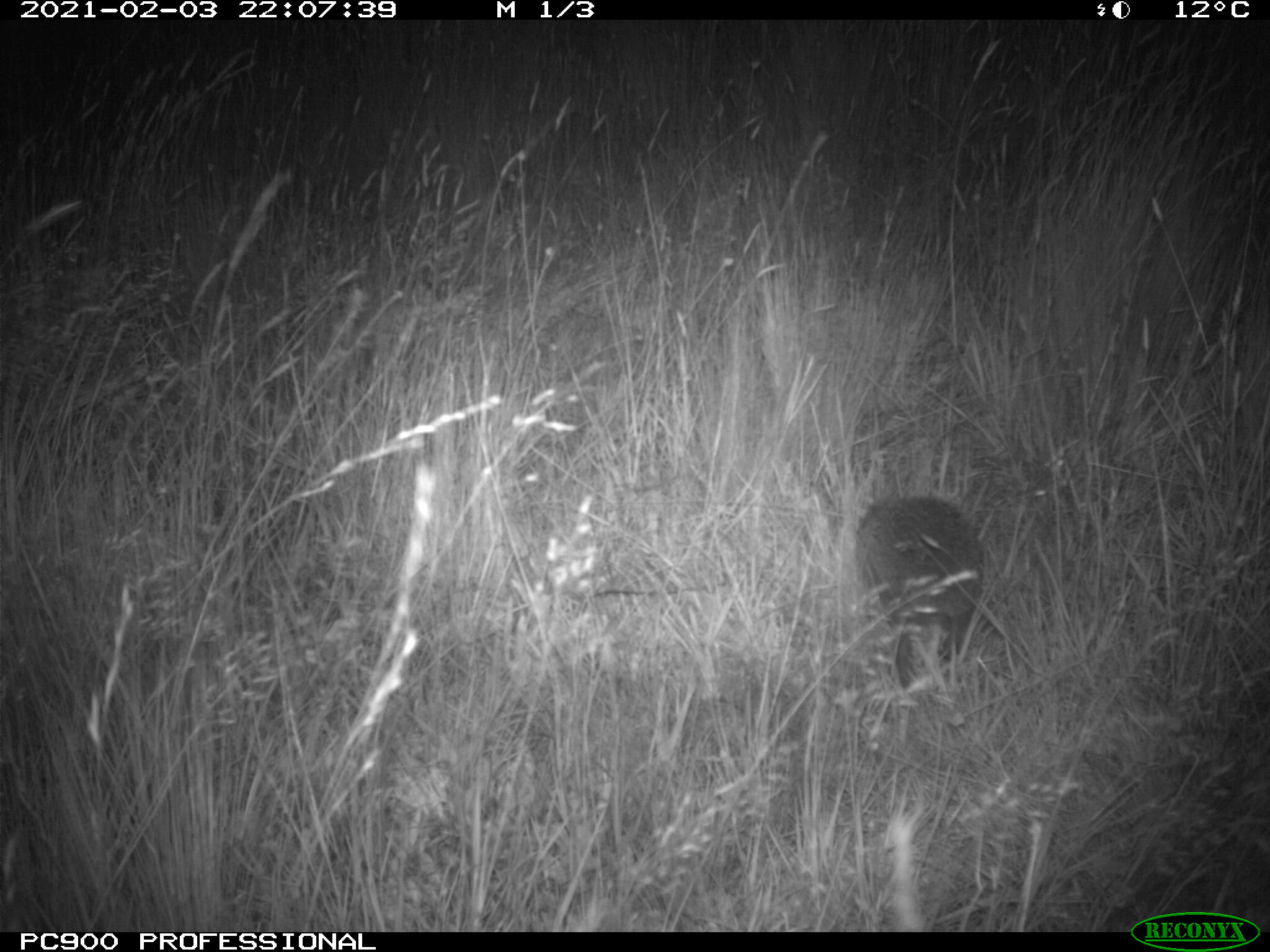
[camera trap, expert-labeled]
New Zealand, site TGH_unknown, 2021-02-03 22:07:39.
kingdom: Animalia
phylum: Chordata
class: Mammalia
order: Eulipotyphla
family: Erinaceidae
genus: Erinaceus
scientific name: Erinaceus europaeus europaeus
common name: european hedgehog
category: hedgehog